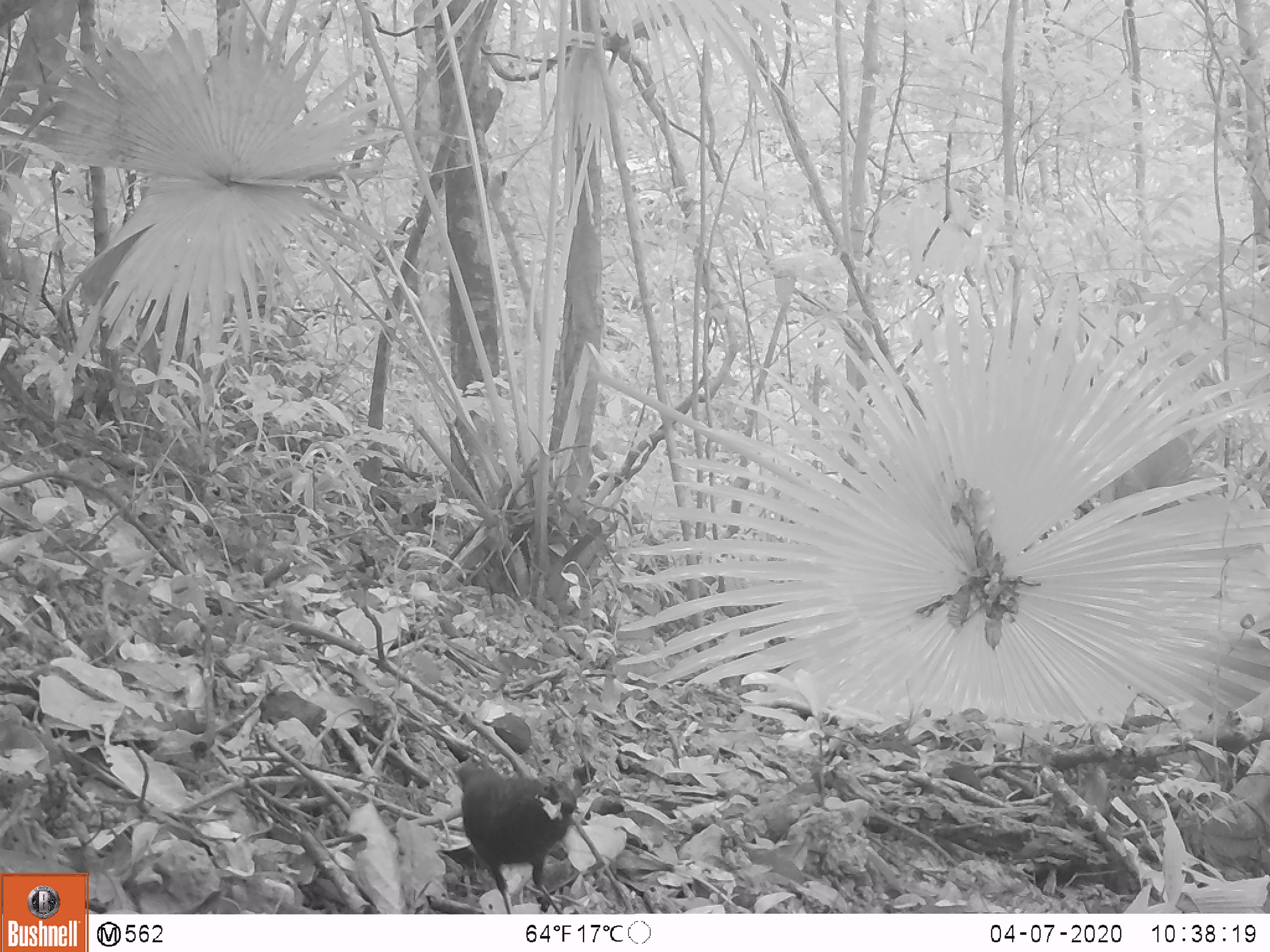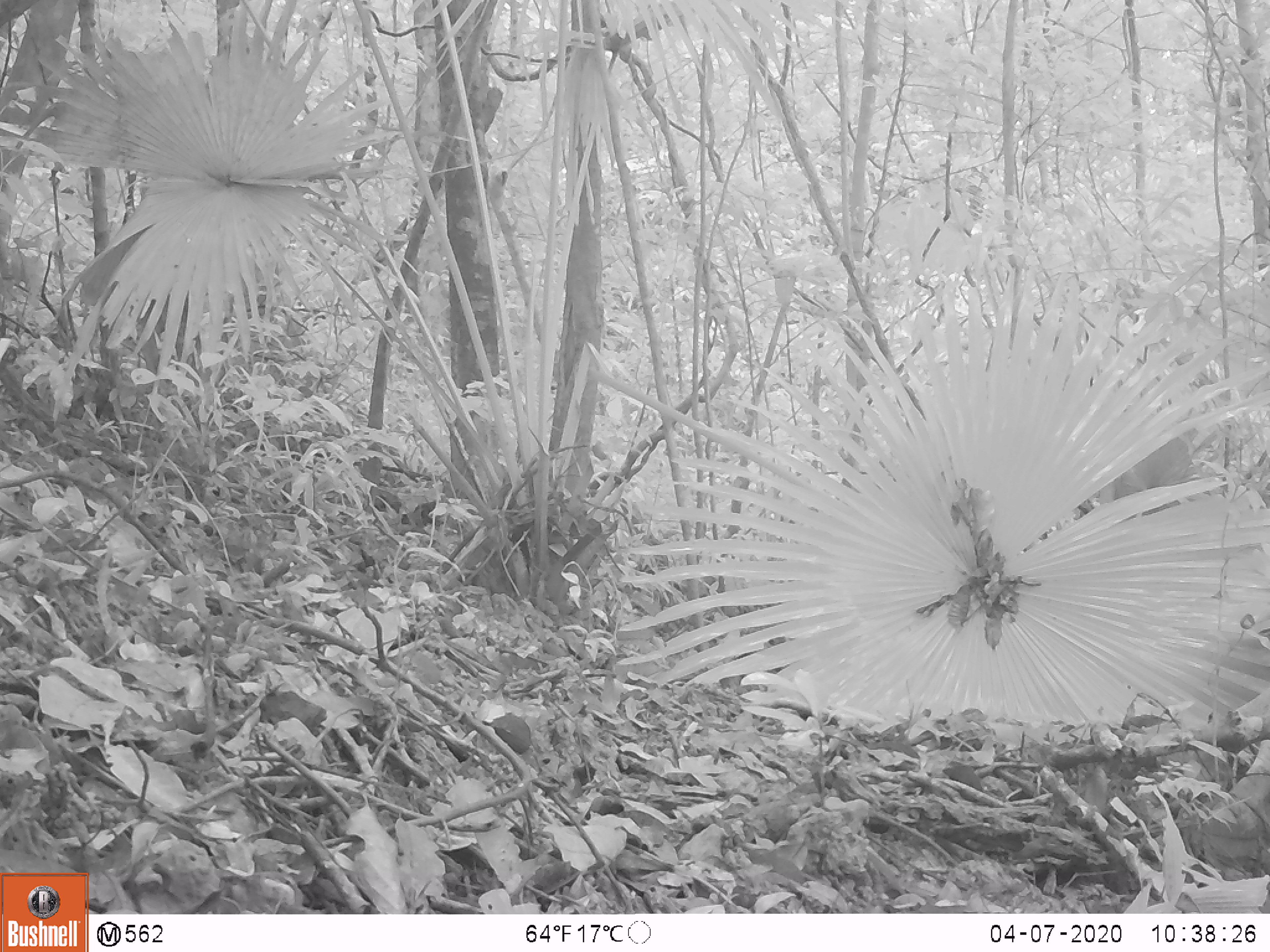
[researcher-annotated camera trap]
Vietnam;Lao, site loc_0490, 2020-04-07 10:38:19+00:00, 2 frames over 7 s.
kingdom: Animalia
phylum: Chordata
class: Aves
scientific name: Aves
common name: bird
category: unidentified bird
Unidentified bird (bird) (Aves). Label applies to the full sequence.